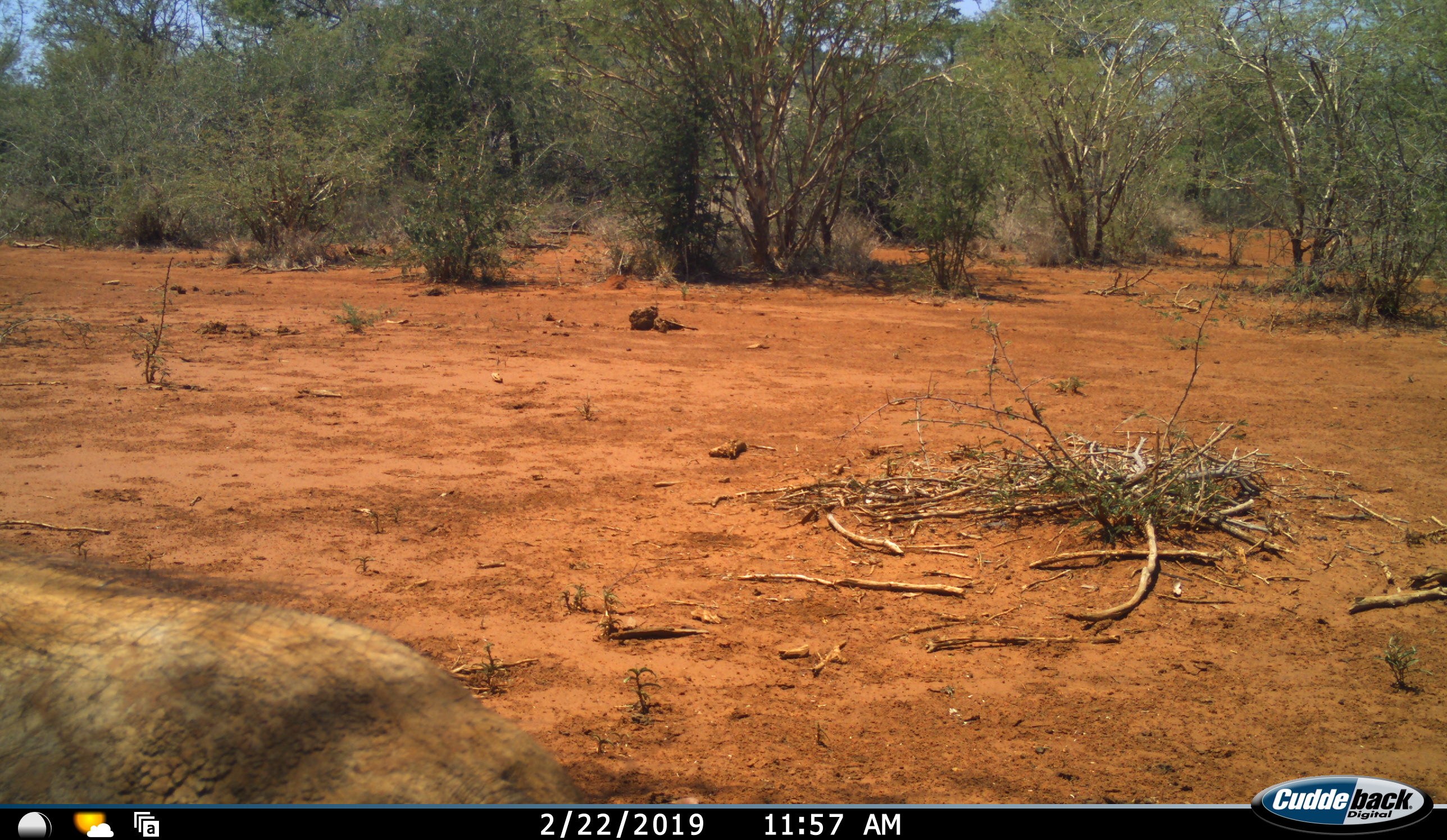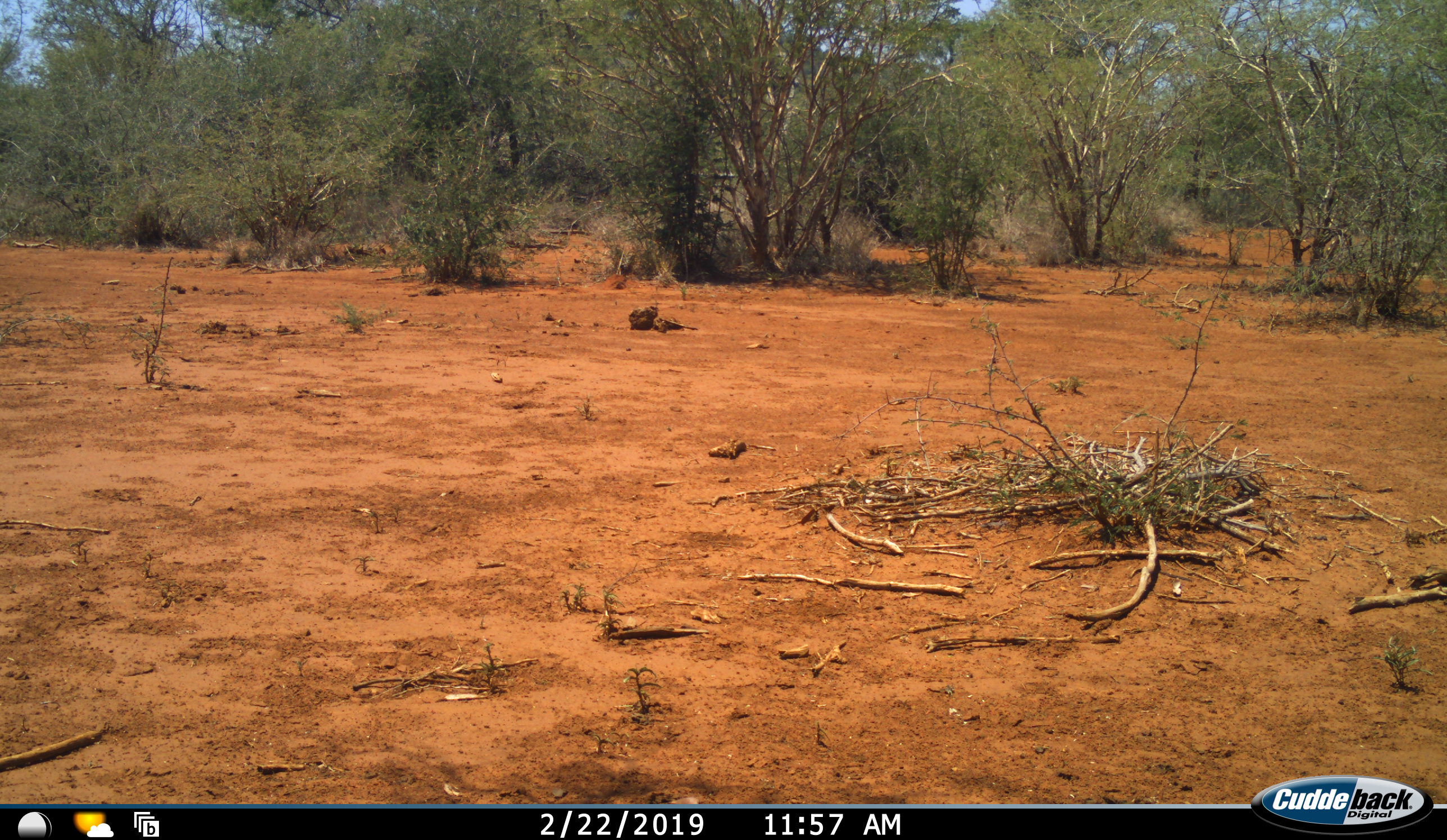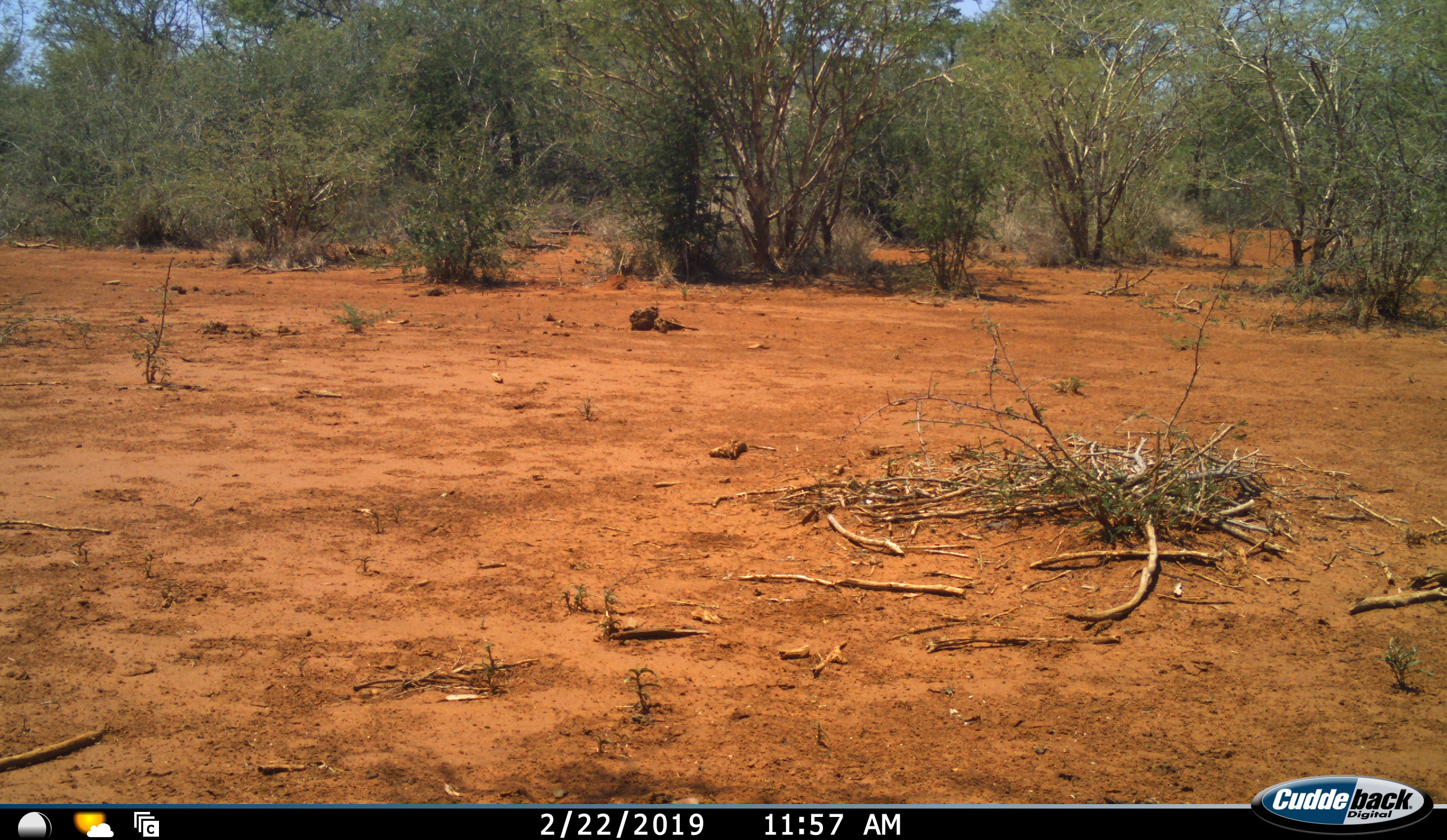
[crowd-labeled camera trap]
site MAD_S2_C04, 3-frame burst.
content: unidentified animal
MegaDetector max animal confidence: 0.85